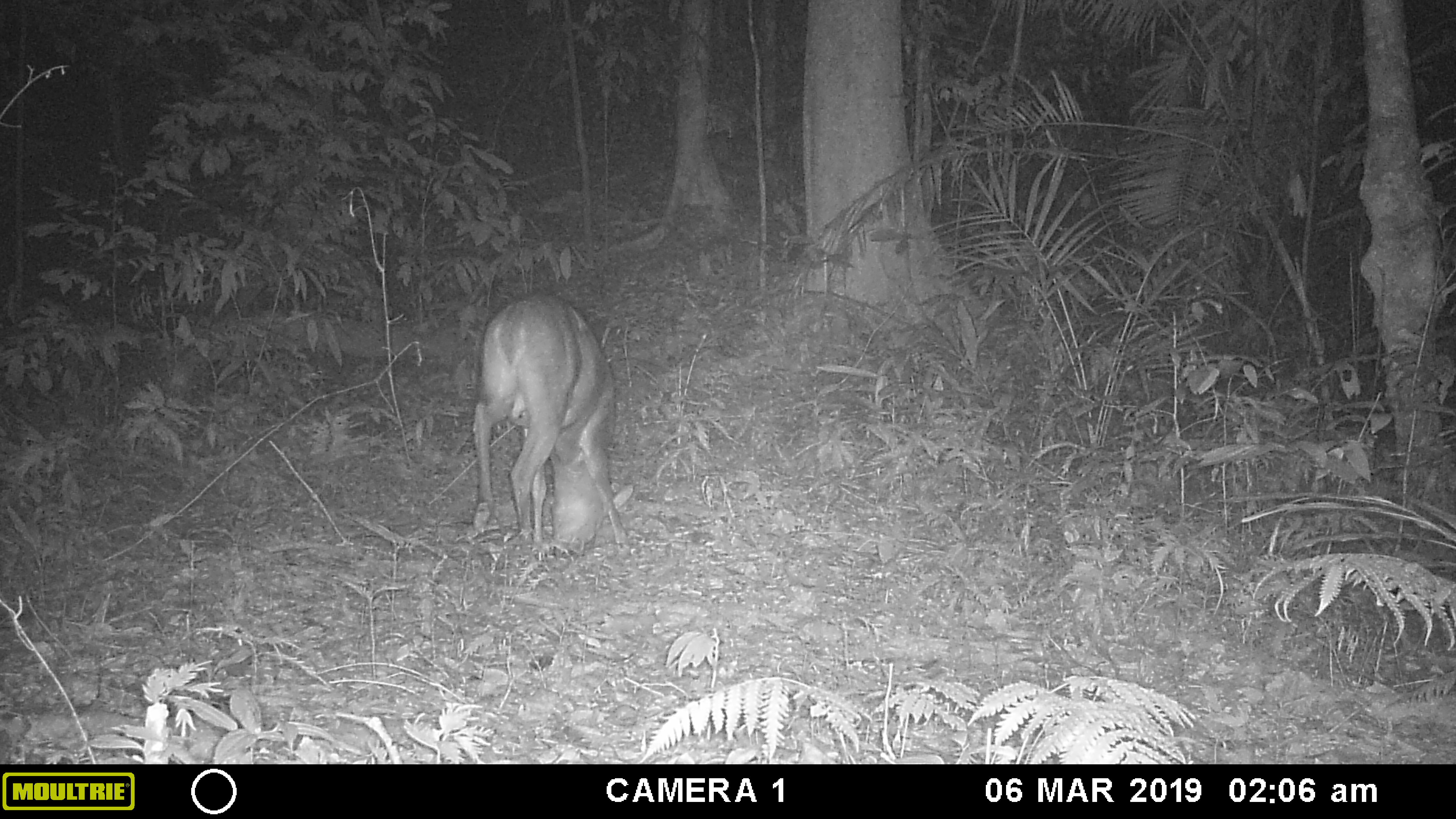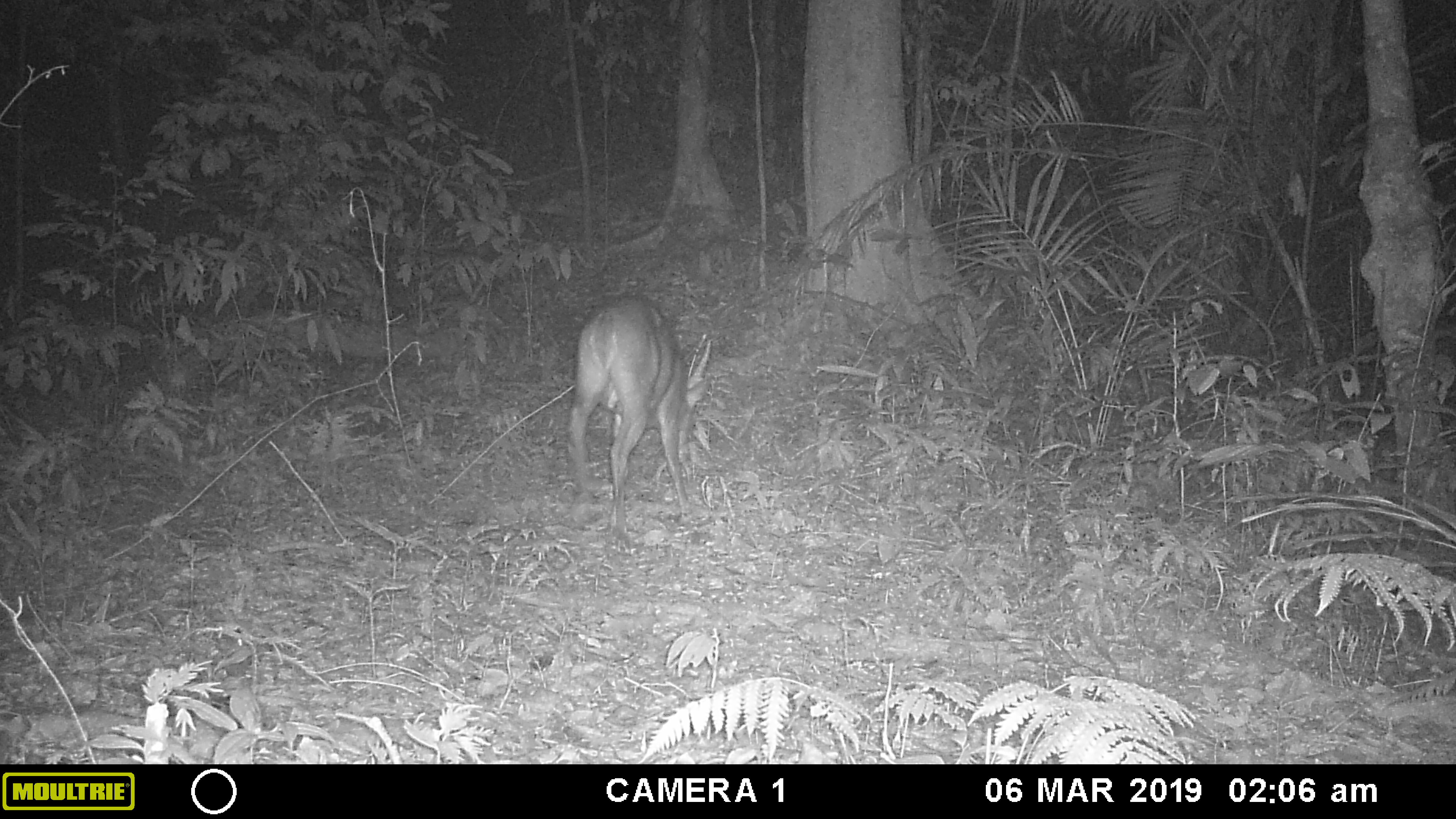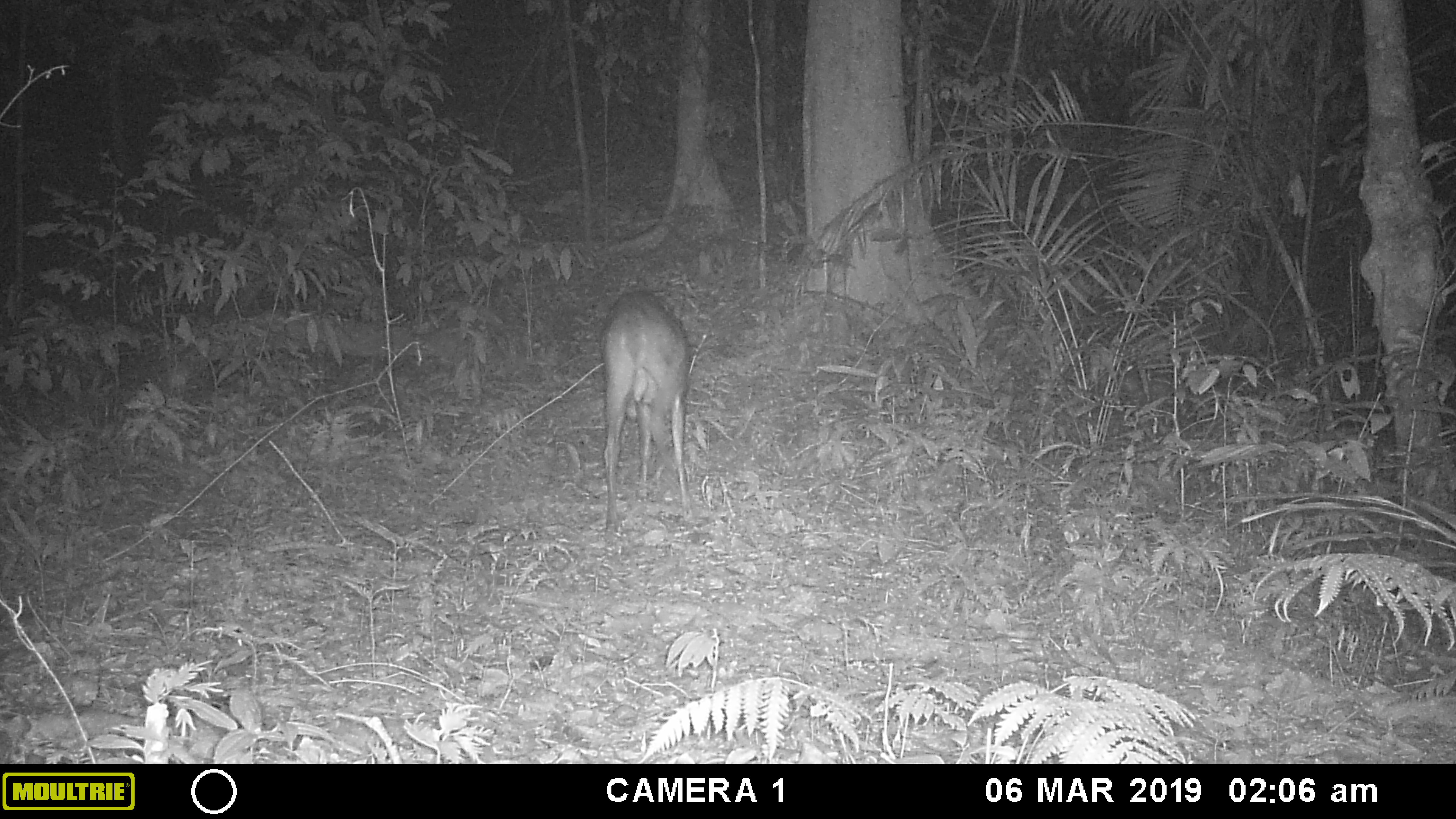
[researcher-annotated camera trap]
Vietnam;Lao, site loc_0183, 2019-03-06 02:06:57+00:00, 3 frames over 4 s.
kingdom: Animalia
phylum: Chordata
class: Mammalia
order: Artiodactyla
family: Cervidae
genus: Muntiacus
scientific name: Muntiacus vuquangensis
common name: large-antlered muntjac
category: large antlered muntjac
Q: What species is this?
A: Large antlered muntjac (large-antlered muntjac) (Muntiacus vuquangensis).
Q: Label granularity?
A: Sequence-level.